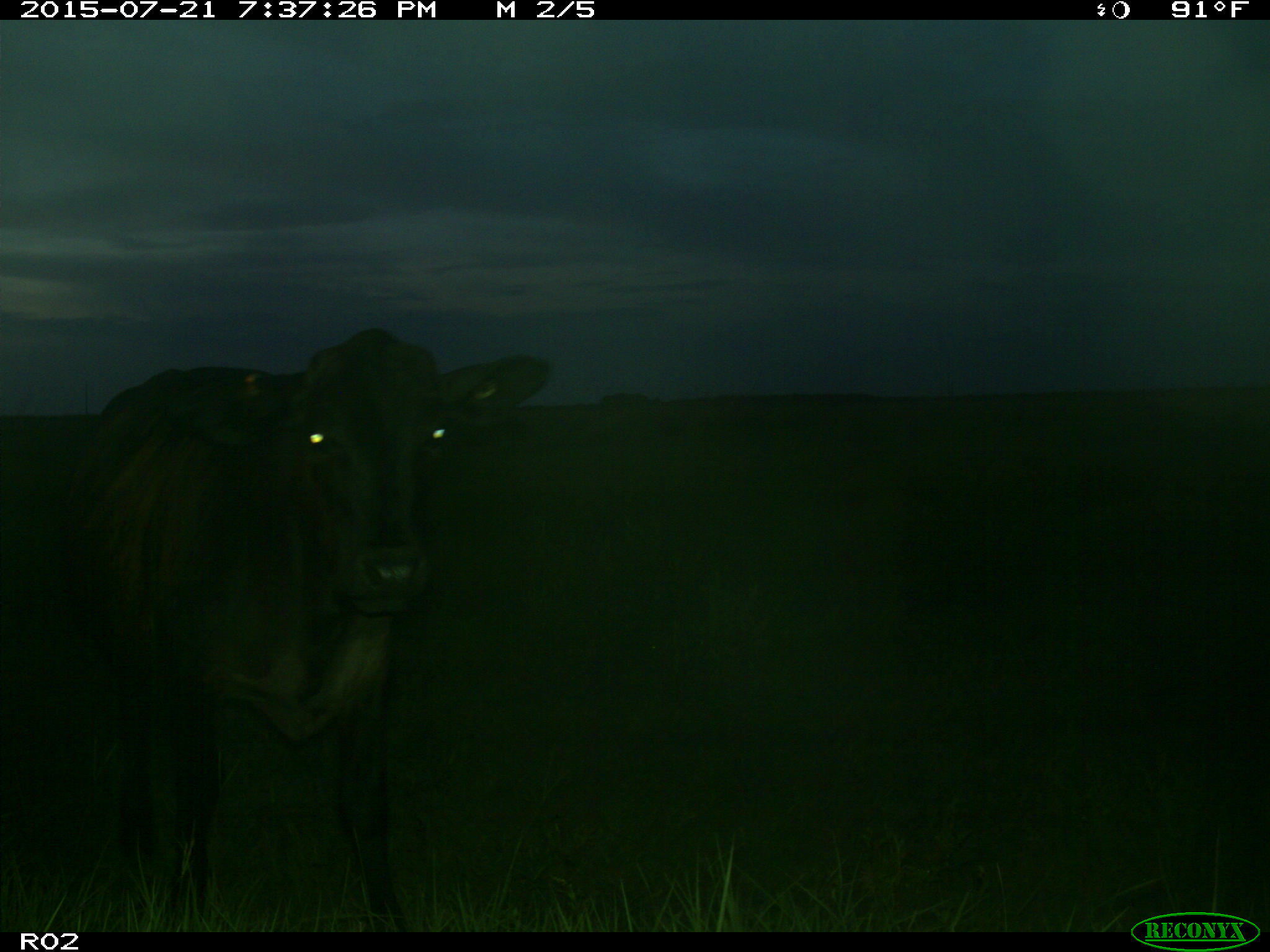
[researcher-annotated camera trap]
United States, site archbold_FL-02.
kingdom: Animalia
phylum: Chordata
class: Mammalia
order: Artiodactyla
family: Bovidae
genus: Bos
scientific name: Bos taurus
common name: domestic cow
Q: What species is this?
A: Bos taurus (domestic cow).